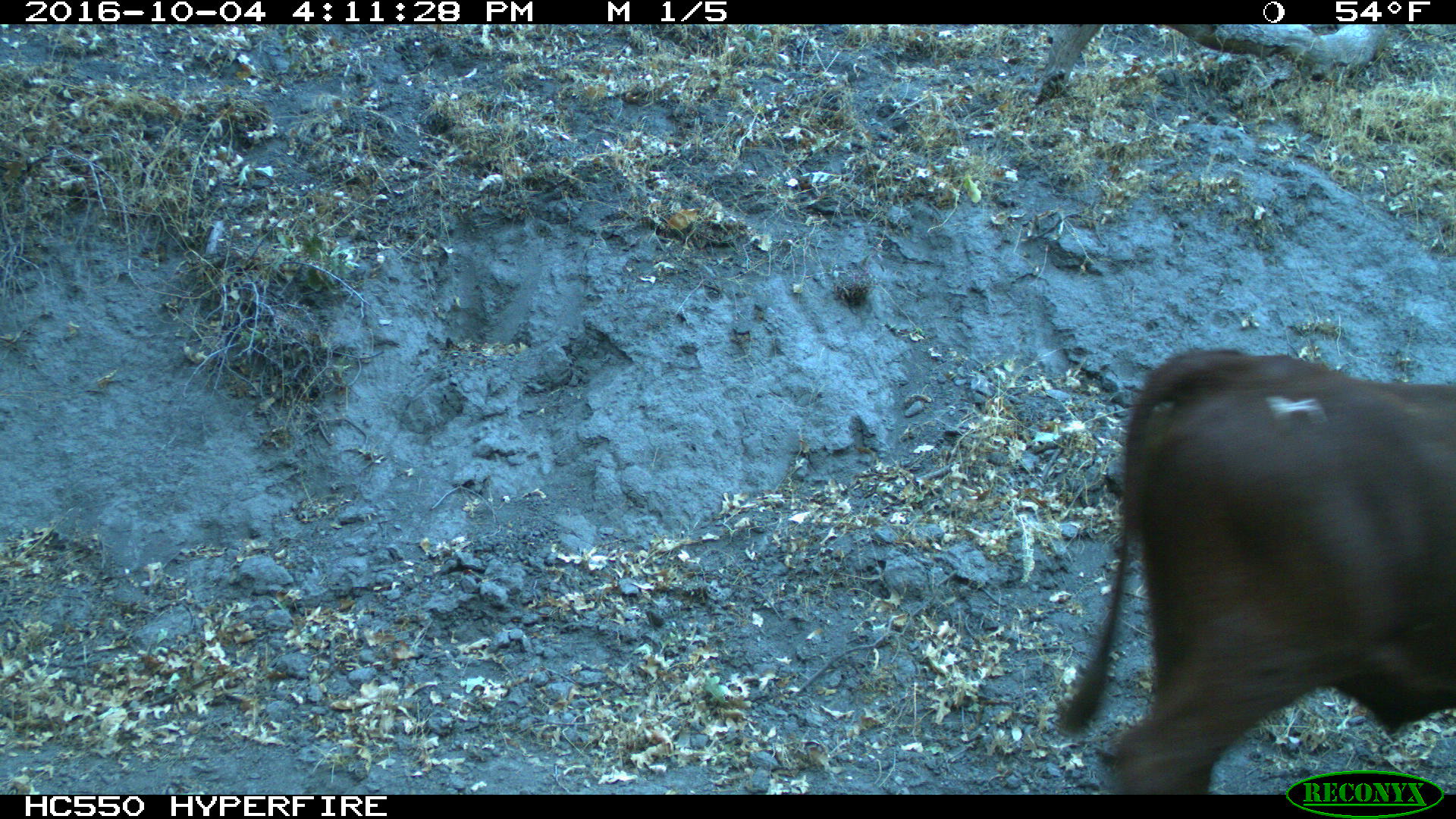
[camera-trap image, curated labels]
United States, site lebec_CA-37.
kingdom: Animalia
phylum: Chordata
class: Mammalia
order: Artiodactyla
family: Bovidae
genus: Bos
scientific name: Bos taurus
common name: domestic cow